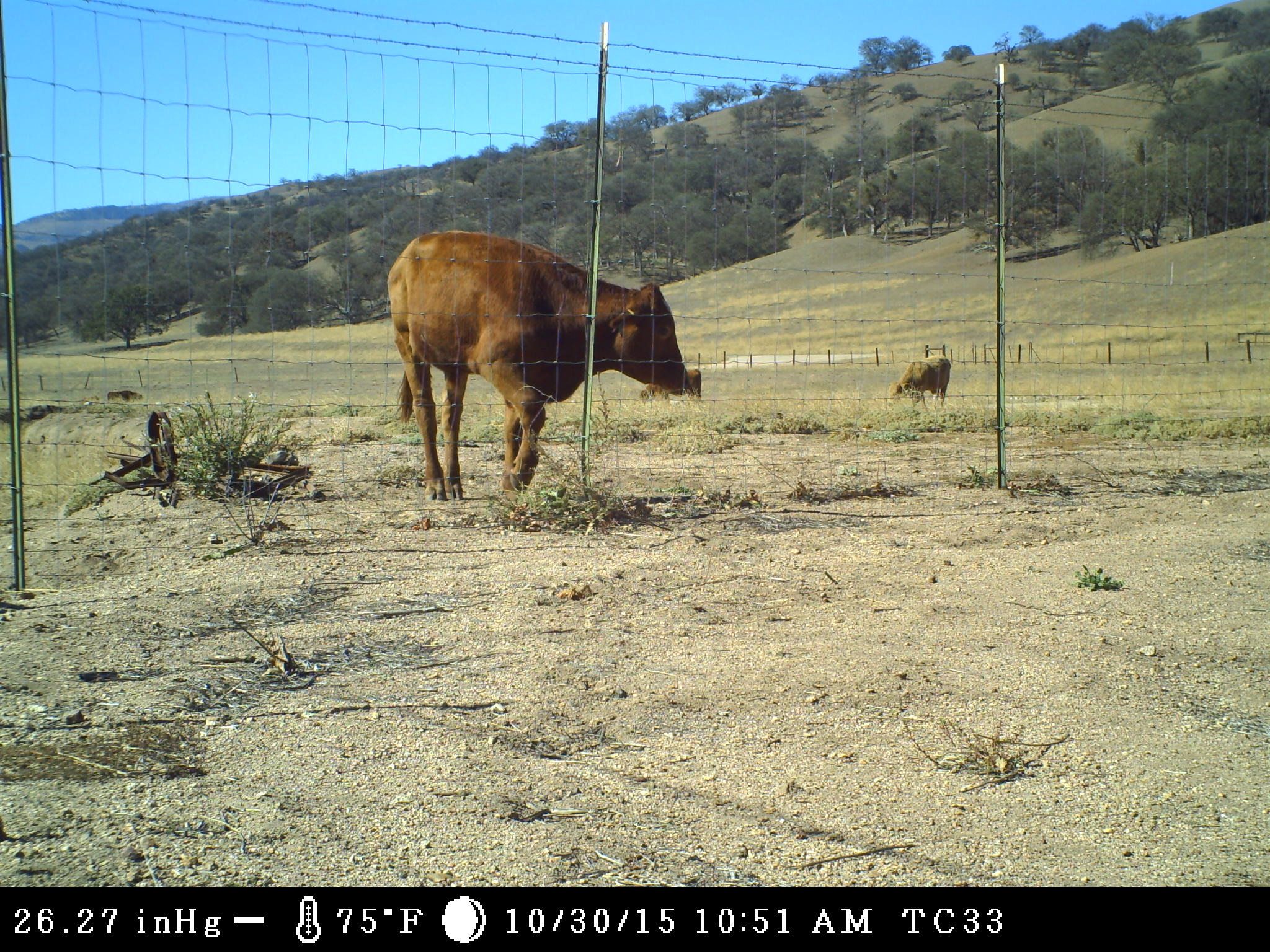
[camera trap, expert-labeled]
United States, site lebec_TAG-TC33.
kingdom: Animalia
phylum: Chordata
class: Mammalia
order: Artiodactyla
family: Bovidae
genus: Bos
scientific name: Bos taurus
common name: domestic cow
Bos taurus (domestic cow).